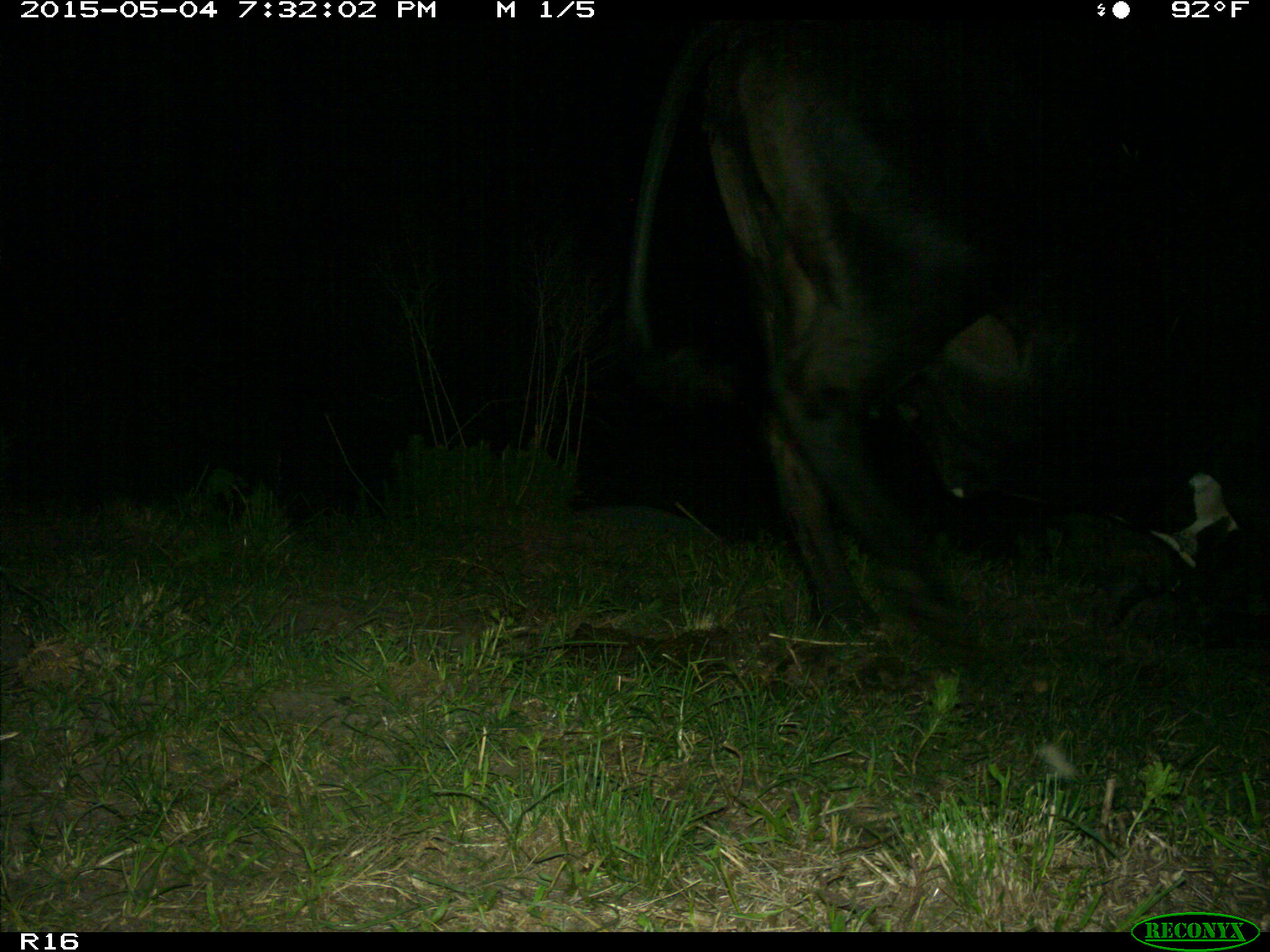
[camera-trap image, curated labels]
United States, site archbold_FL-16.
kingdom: Animalia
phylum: Chordata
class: Mammalia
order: Artiodactyla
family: Bovidae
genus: Bos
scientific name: Bos taurus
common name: domestic cow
Bos taurus (domestic cow).